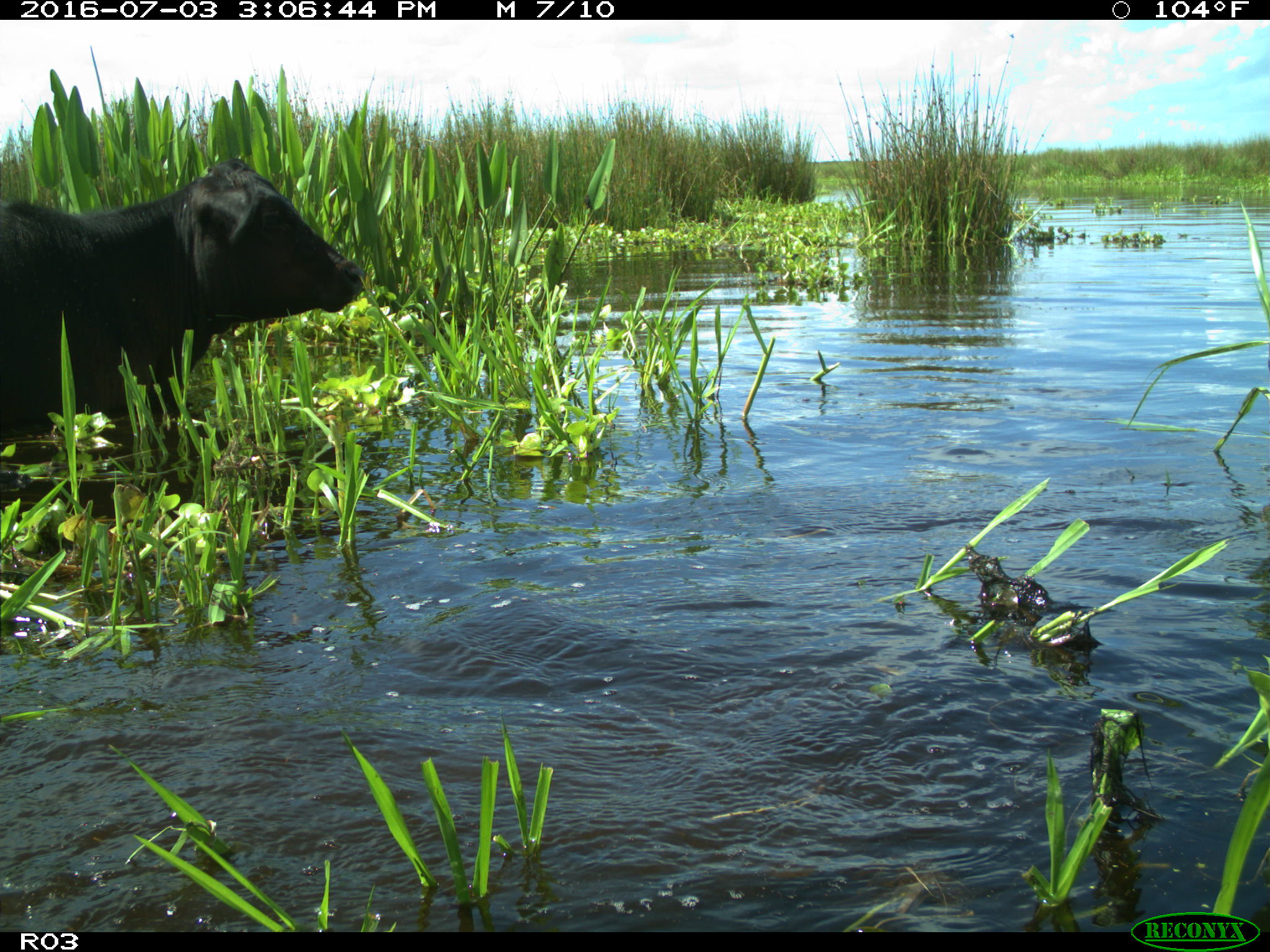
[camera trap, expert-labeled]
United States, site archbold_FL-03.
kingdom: Animalia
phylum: Chordata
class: Mammalia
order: Artiodactyla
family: Bovidae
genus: Bos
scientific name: Bos taurus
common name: domestic cow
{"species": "Bos taurus (domestic cow)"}